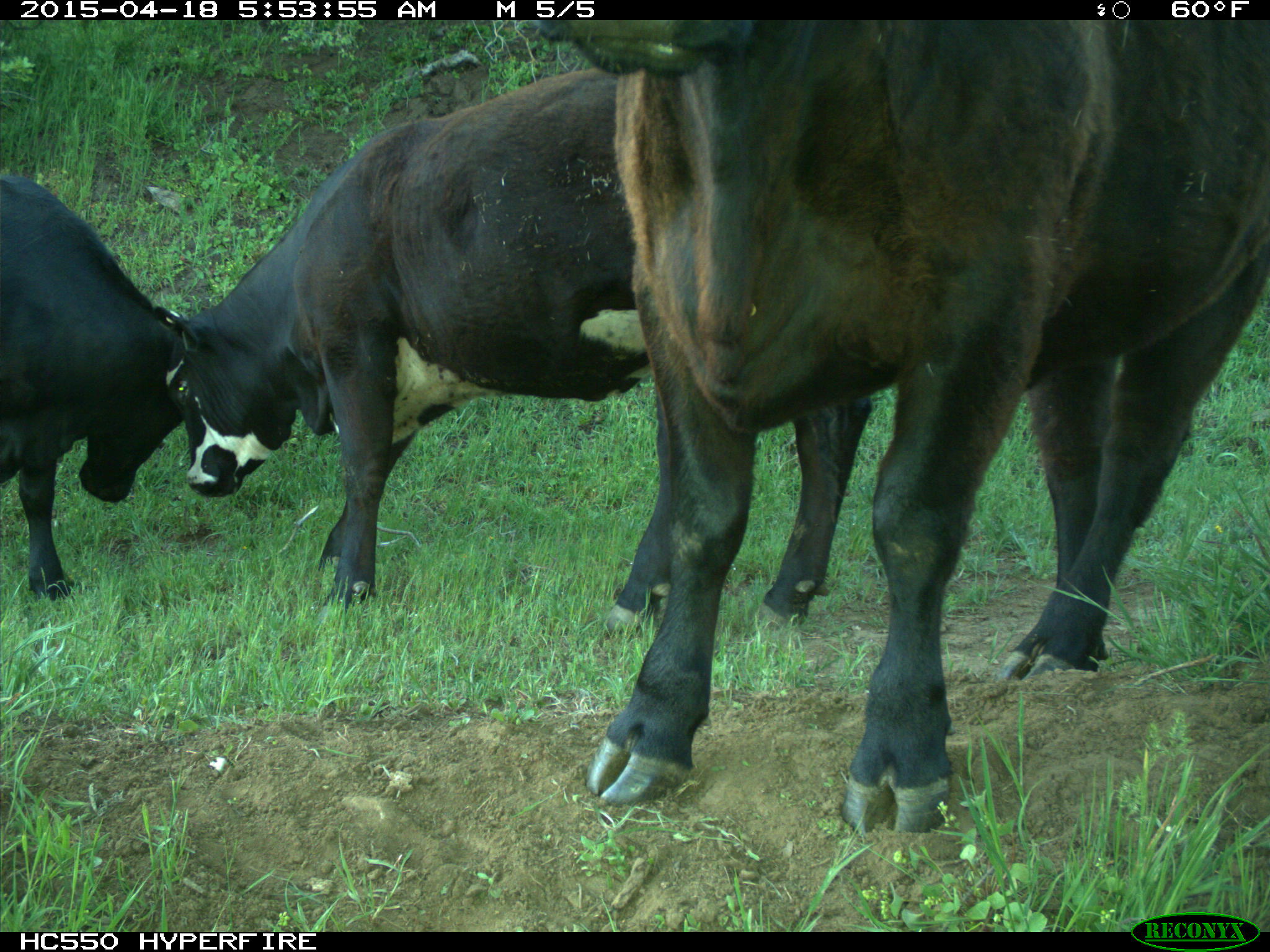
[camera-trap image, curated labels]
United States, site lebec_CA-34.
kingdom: Animalia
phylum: Chordata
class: Mammalia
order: Artiodactyla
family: Bovidae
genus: Bos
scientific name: Bos taurus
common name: domestic cow